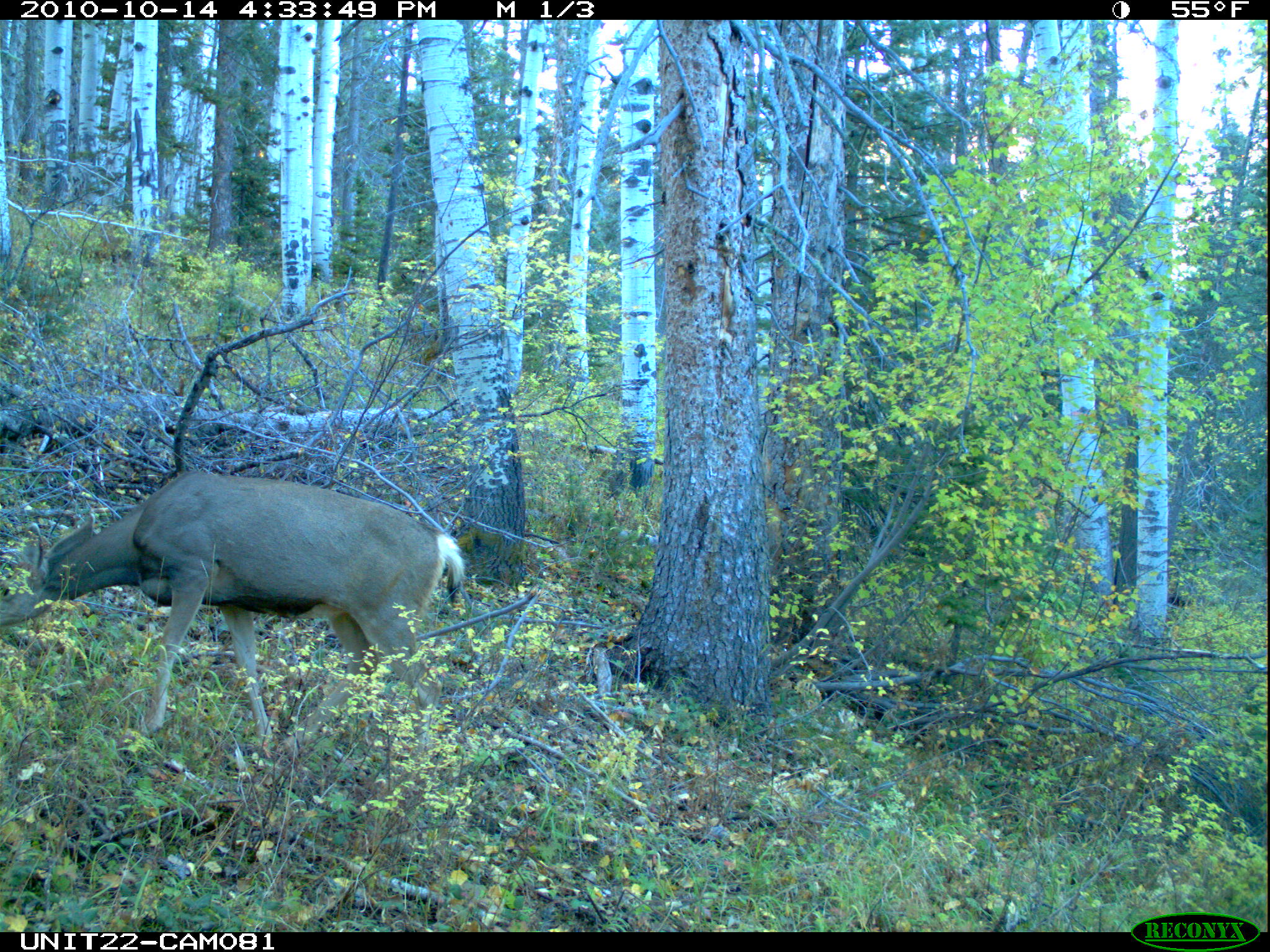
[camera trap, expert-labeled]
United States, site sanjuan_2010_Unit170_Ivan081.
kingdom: Animalia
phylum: Chordata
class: Mammalia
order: Artiodactyla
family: Cervidae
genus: Odocoileus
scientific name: Odocoileus hemionus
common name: mule deer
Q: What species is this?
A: Odocoileus hemionus (mule deer).